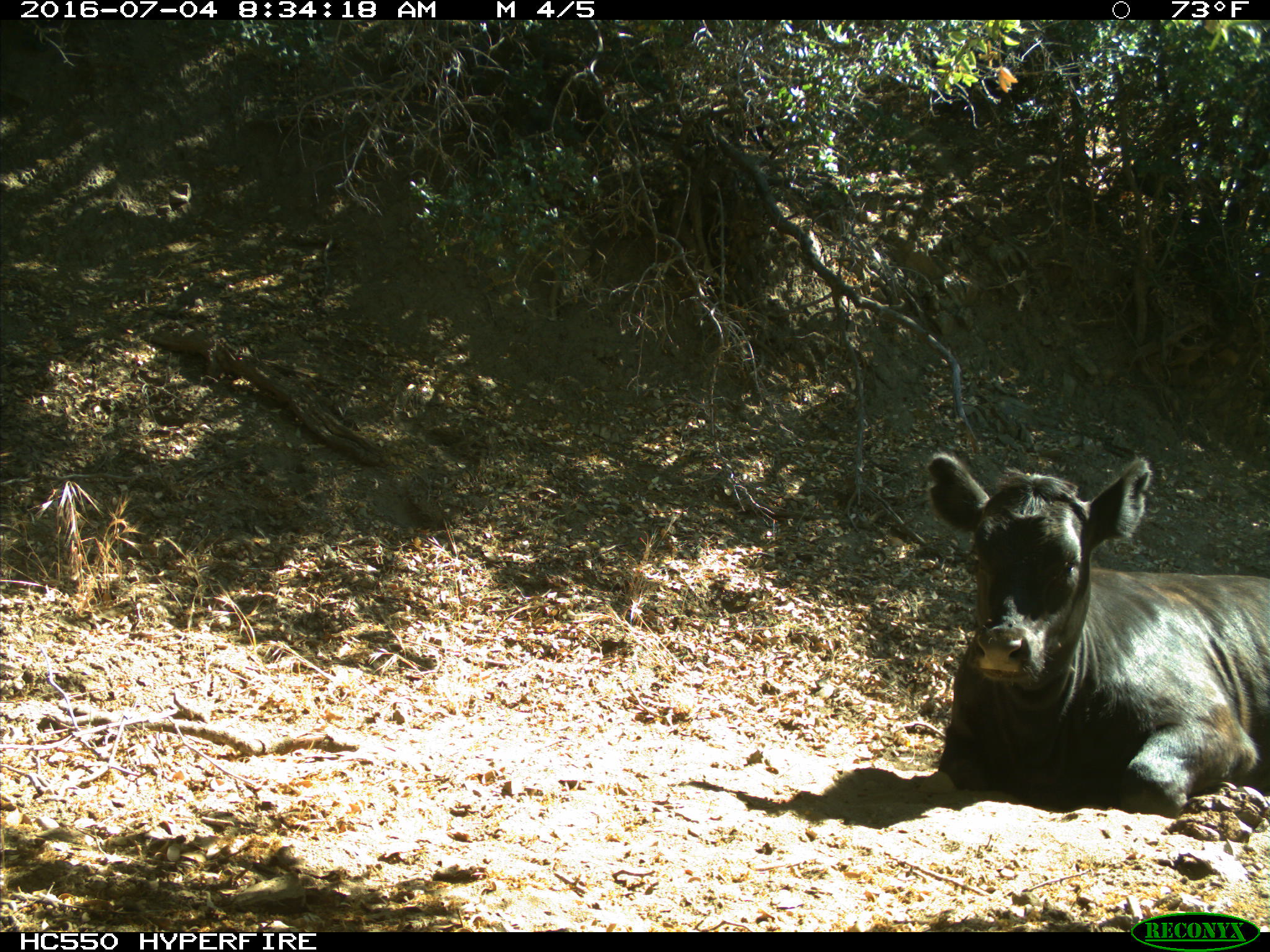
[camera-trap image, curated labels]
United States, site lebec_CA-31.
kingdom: Animalia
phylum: Chordata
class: Mammalia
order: Artiodactyla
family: Bovidae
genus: Bos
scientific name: Bos taurus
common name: domestic cow